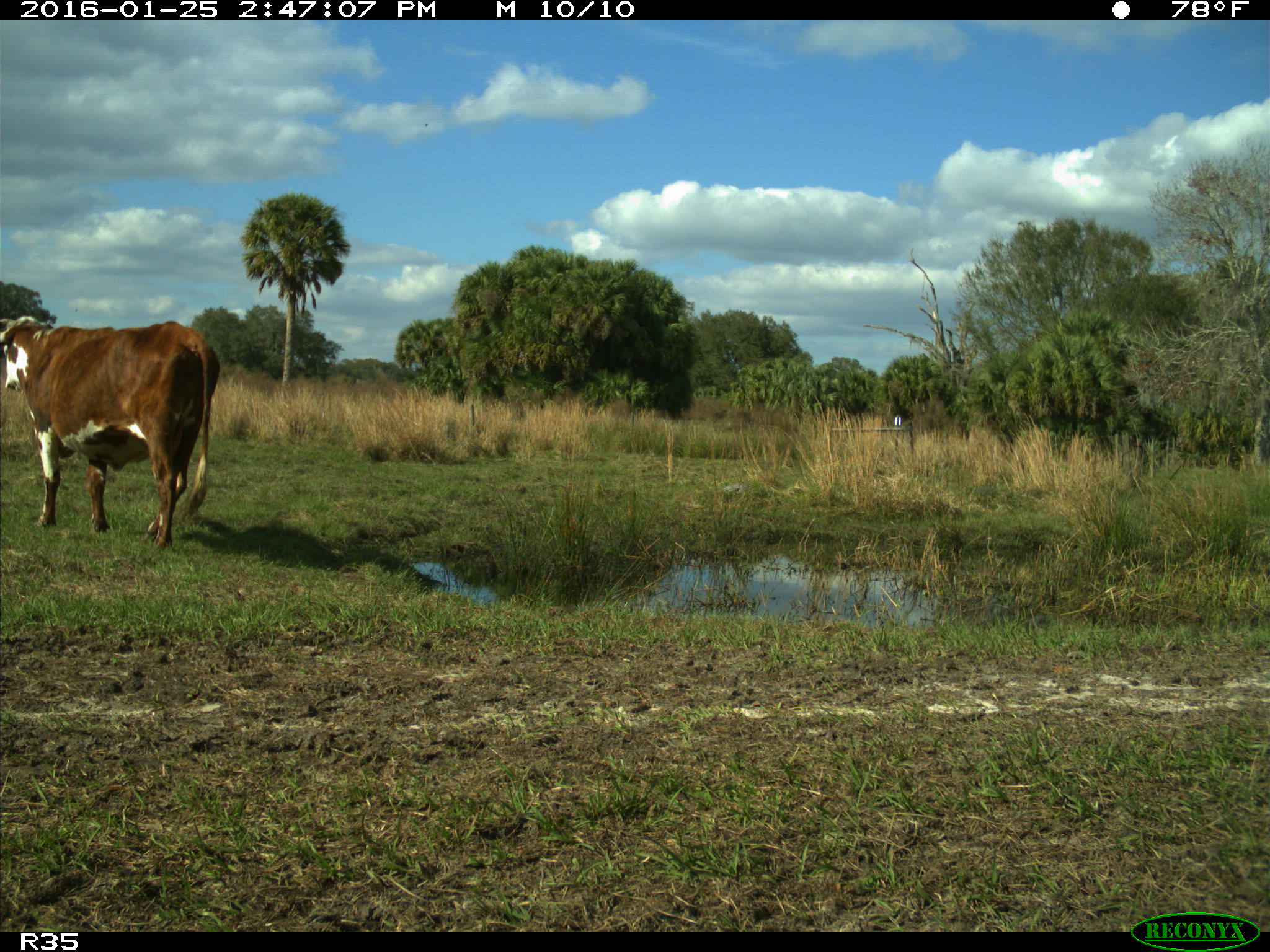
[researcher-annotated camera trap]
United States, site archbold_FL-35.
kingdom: Animalia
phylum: Chordata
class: Mammalia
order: Artiodactyla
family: Bovidae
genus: Bos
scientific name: Bos taurus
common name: domestic cow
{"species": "Bos taurus (domestic cow)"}